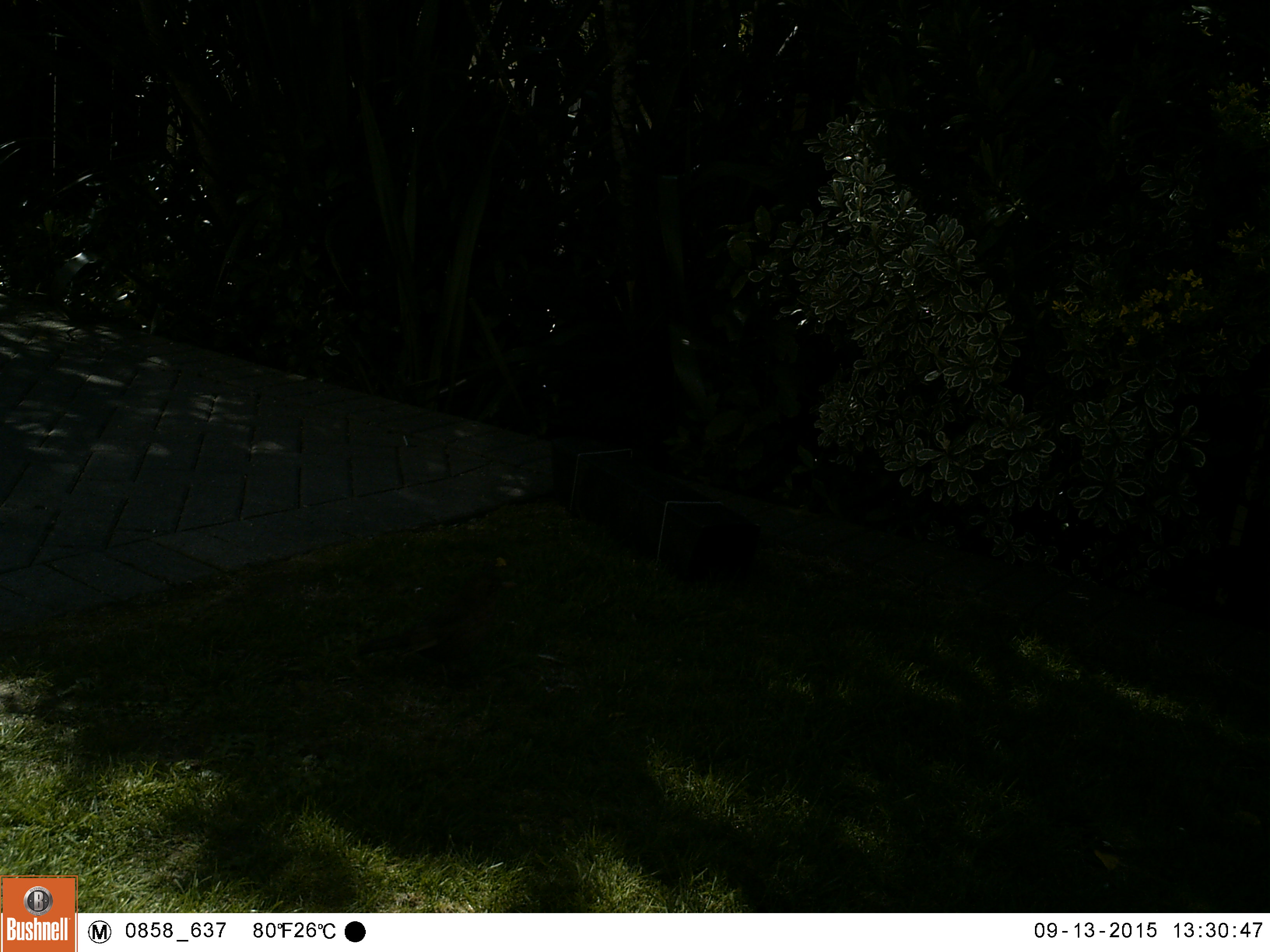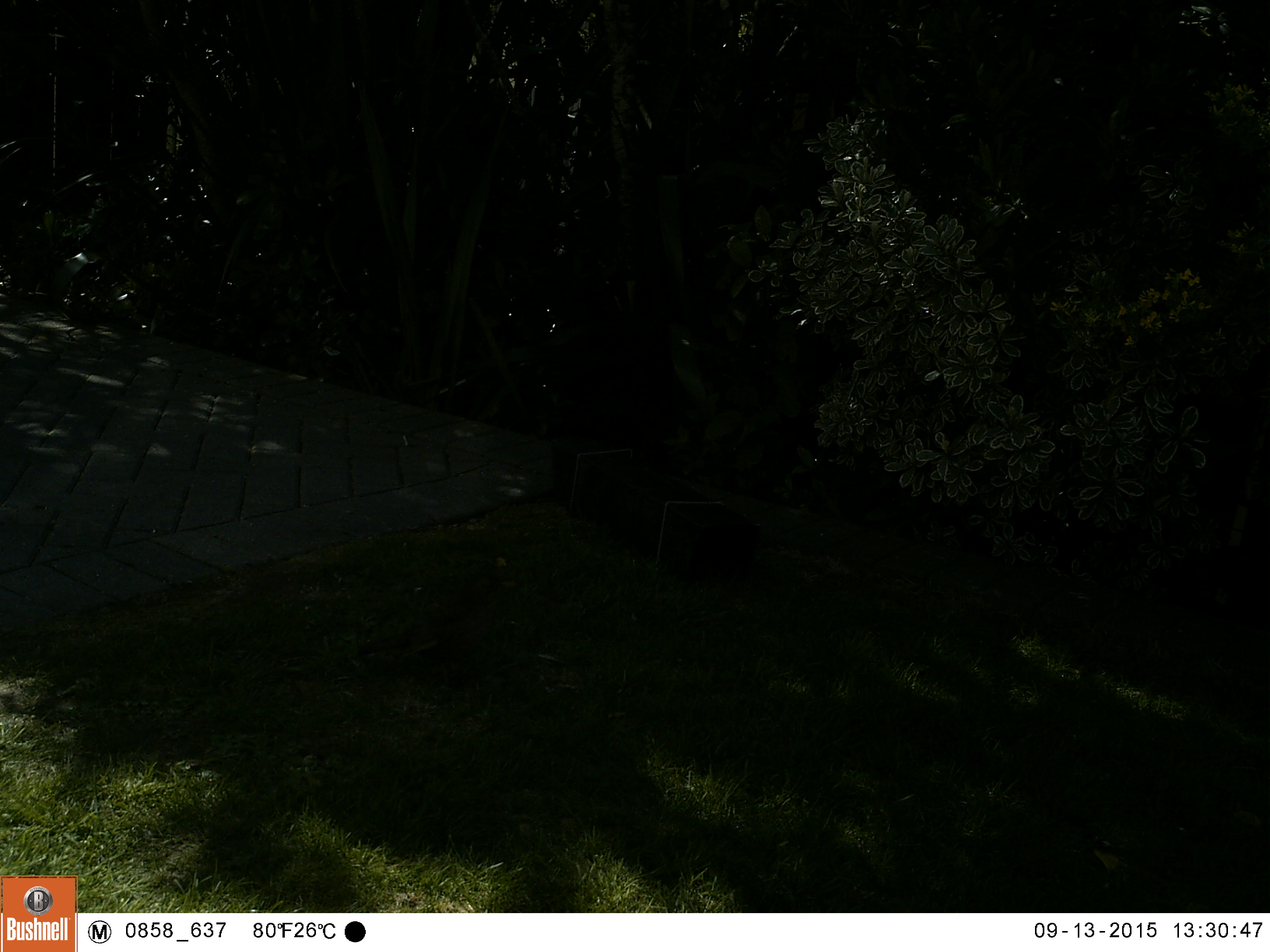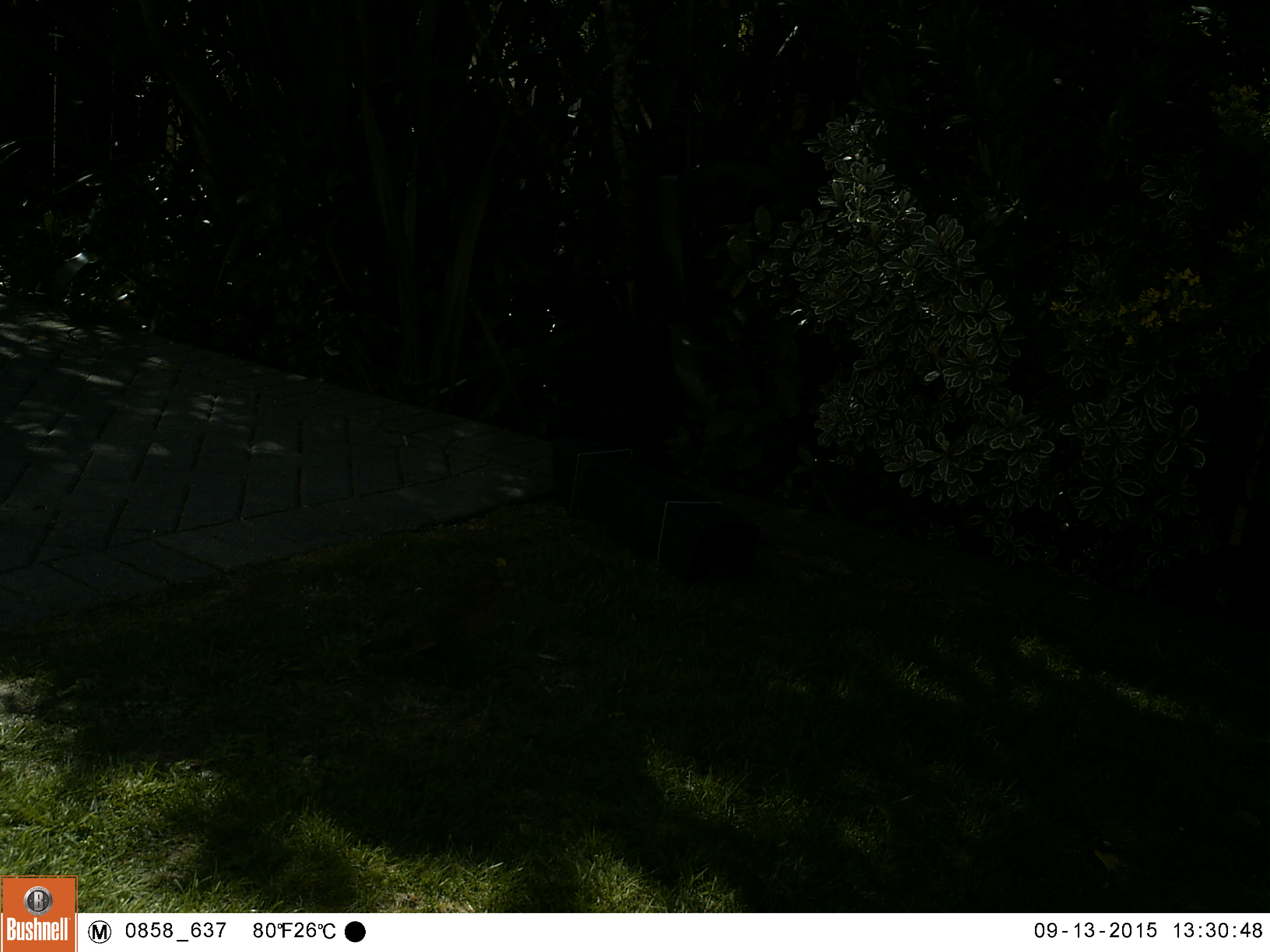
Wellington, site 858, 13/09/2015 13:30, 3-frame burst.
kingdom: Animalia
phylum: Chordata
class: Aves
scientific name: Aves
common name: bird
Bird (Aves).